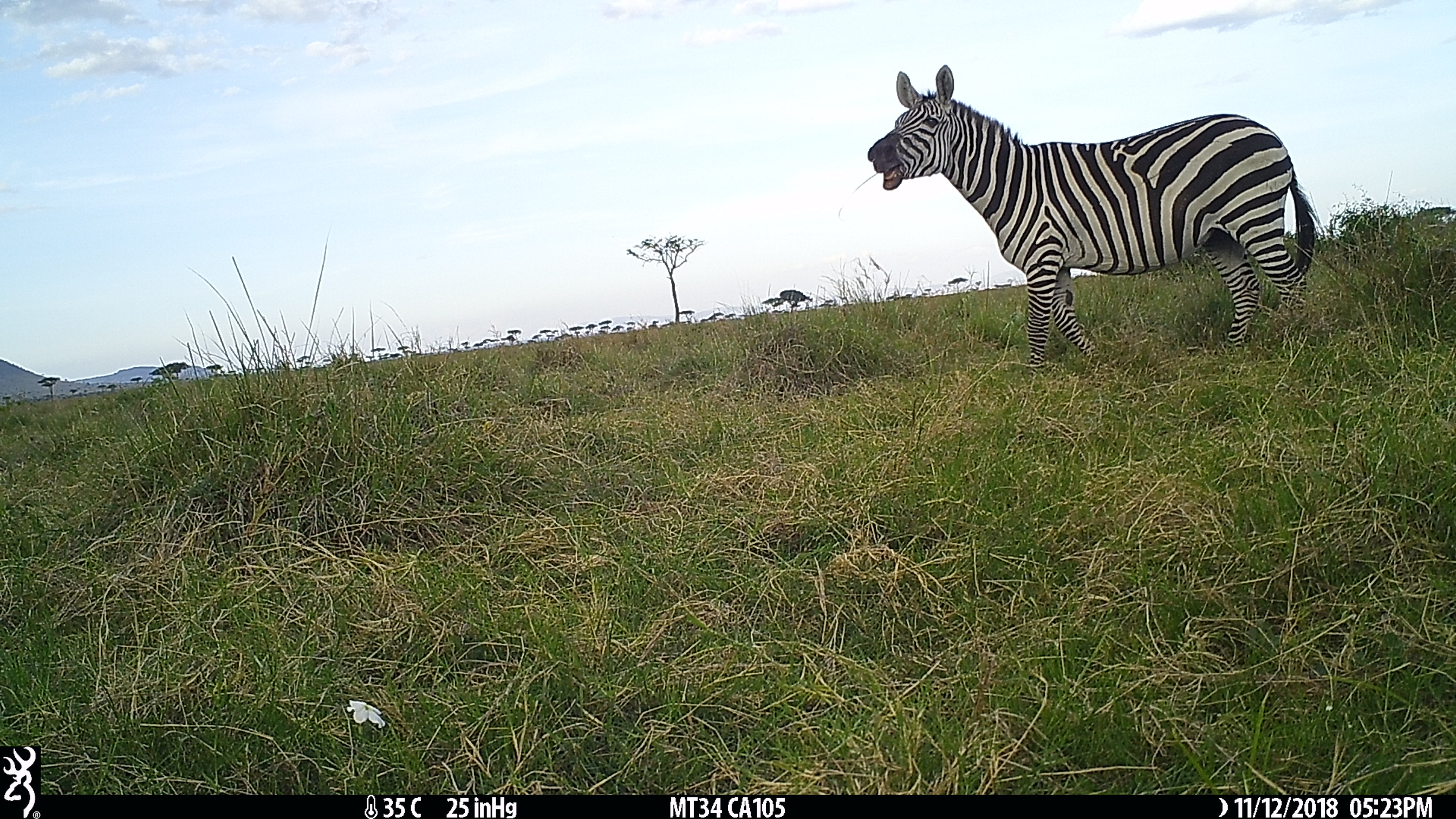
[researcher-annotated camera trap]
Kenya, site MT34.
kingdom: Animalia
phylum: Chordata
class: Mammalia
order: Perissodactyla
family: Equidae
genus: Equus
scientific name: Equus quagga burchellii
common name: burchell's zebra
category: zebra